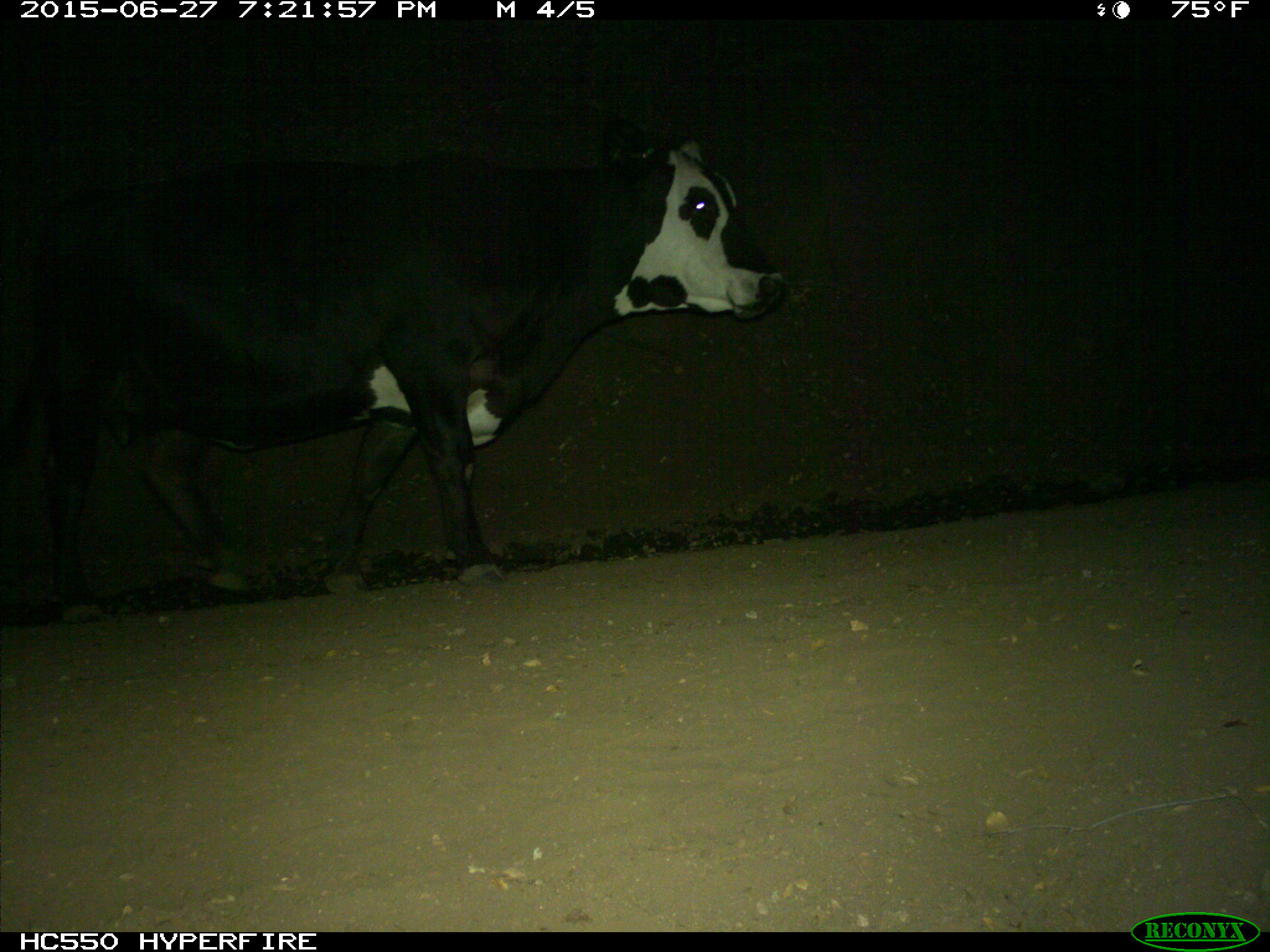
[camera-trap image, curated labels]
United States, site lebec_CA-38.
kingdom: Animalia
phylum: Chordata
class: Mammalia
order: Artiodactyla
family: Bovidae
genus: Bos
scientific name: Bos taurus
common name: domestic cow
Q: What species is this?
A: Bos taurus (domestic cow).